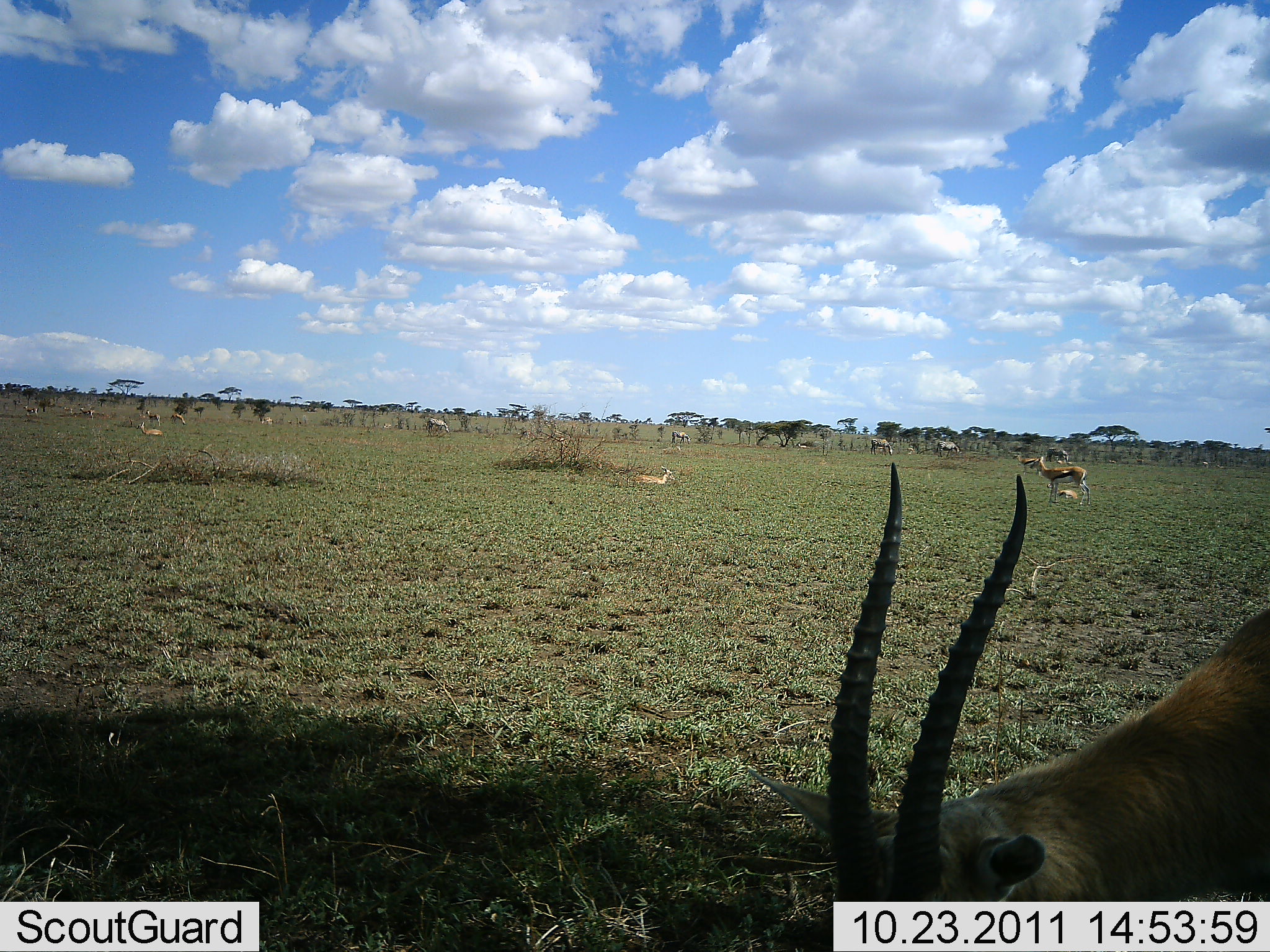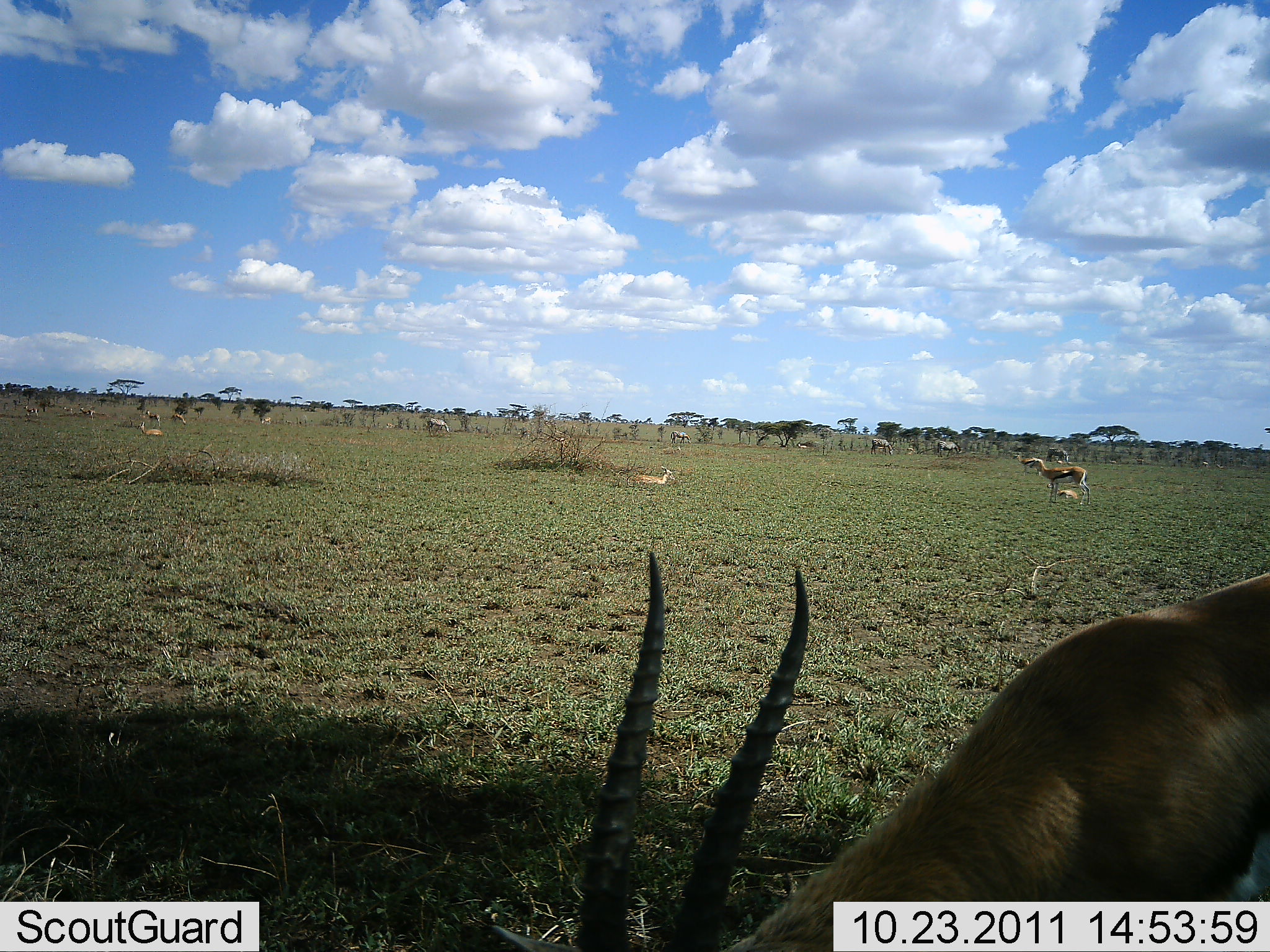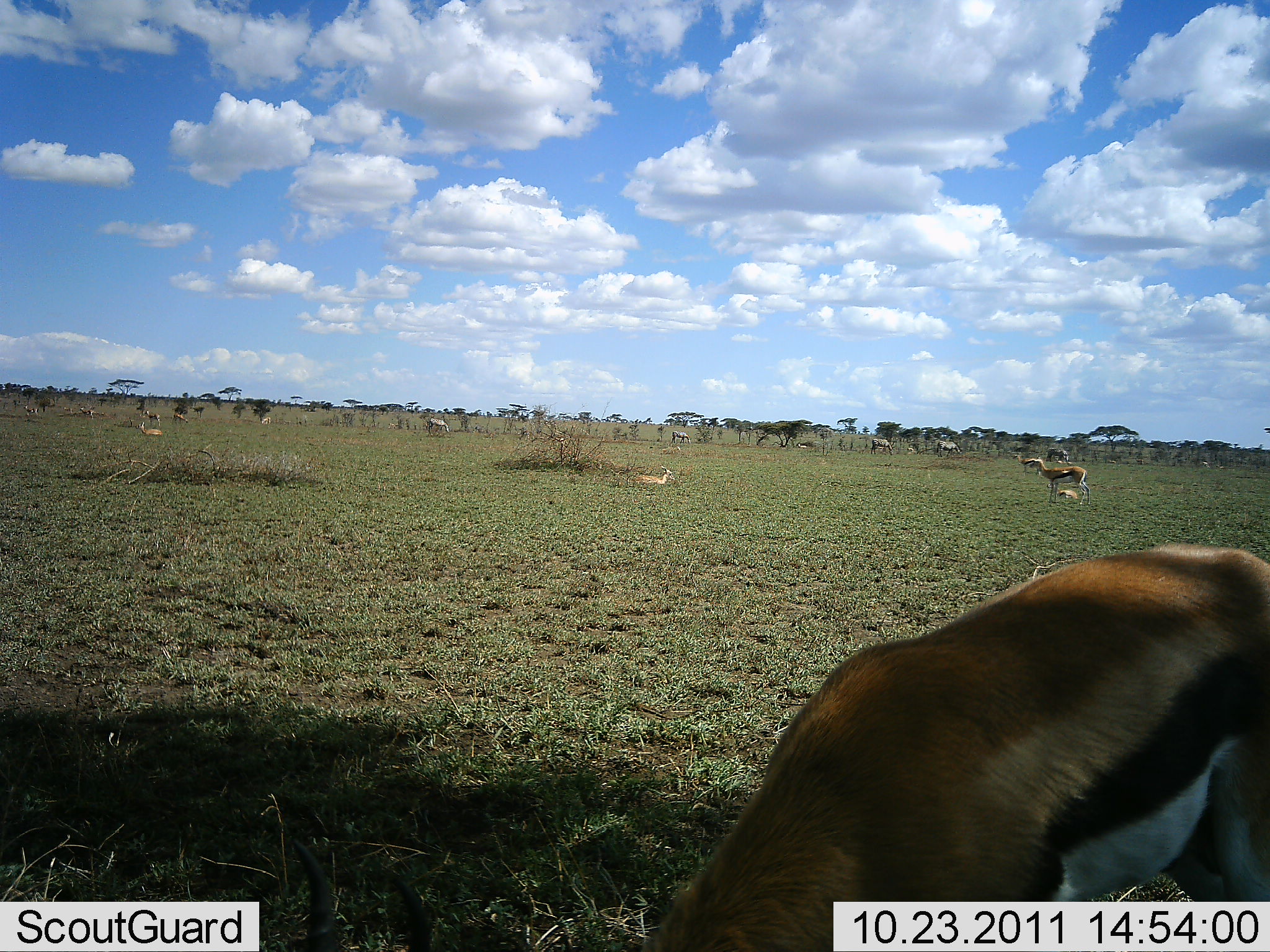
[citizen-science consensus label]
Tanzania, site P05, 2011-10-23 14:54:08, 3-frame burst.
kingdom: Animalia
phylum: Chordata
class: Mammalia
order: Artiodactyla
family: Bovidae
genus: Eudorcas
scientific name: Eudorcas thomsonii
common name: thomson's gazelle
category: gazellethomsons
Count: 11-50.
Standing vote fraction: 58%.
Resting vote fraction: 42%.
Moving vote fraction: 25%.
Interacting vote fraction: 0%.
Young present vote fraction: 25%.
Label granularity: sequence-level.